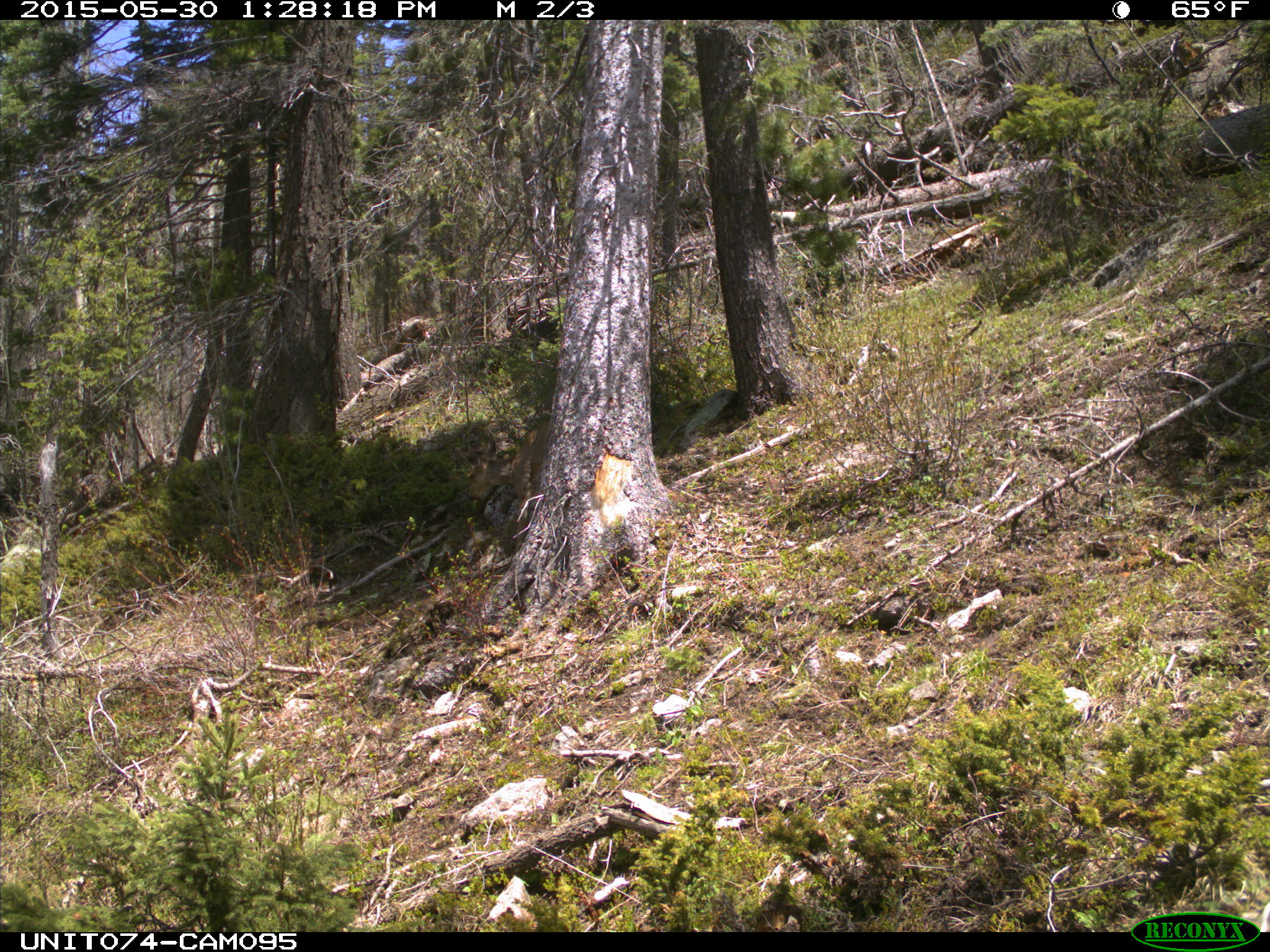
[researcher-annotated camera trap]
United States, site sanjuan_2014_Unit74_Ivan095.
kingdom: Animalia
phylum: Chordata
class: Mammalia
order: Artiodactyla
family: Cervidae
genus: Odocoileus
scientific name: Odocoileus hemionus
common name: mule deer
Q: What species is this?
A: Odocoileus hemionus (mule deer).